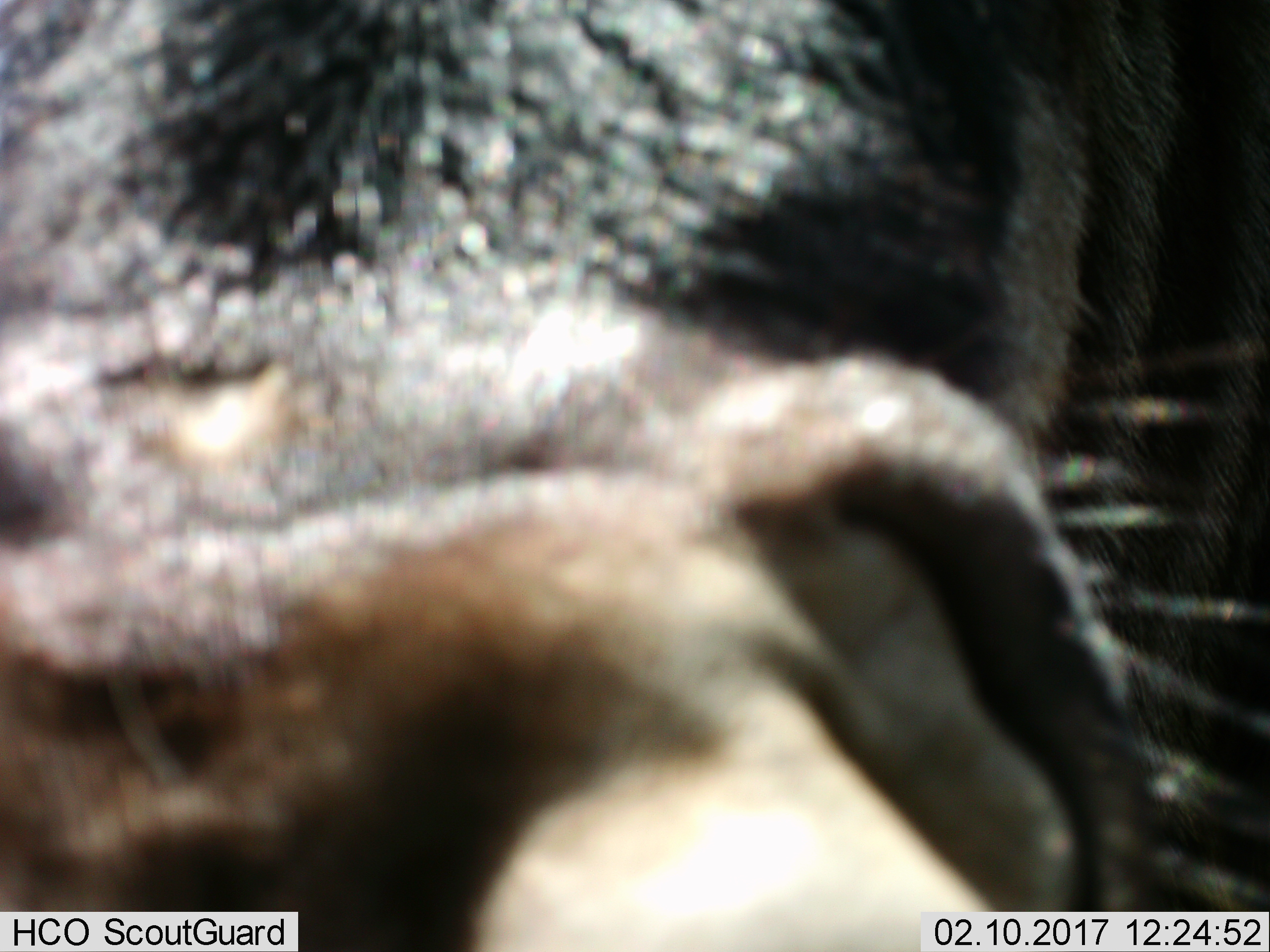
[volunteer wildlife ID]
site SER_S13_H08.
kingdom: Animalia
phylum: Chordata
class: Mammalia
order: Artiodactyla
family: Bovidae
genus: Connochaetes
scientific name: Connochaetes taurinus taurinus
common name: blue wildebeest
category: wildebeestblue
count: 1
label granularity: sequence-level